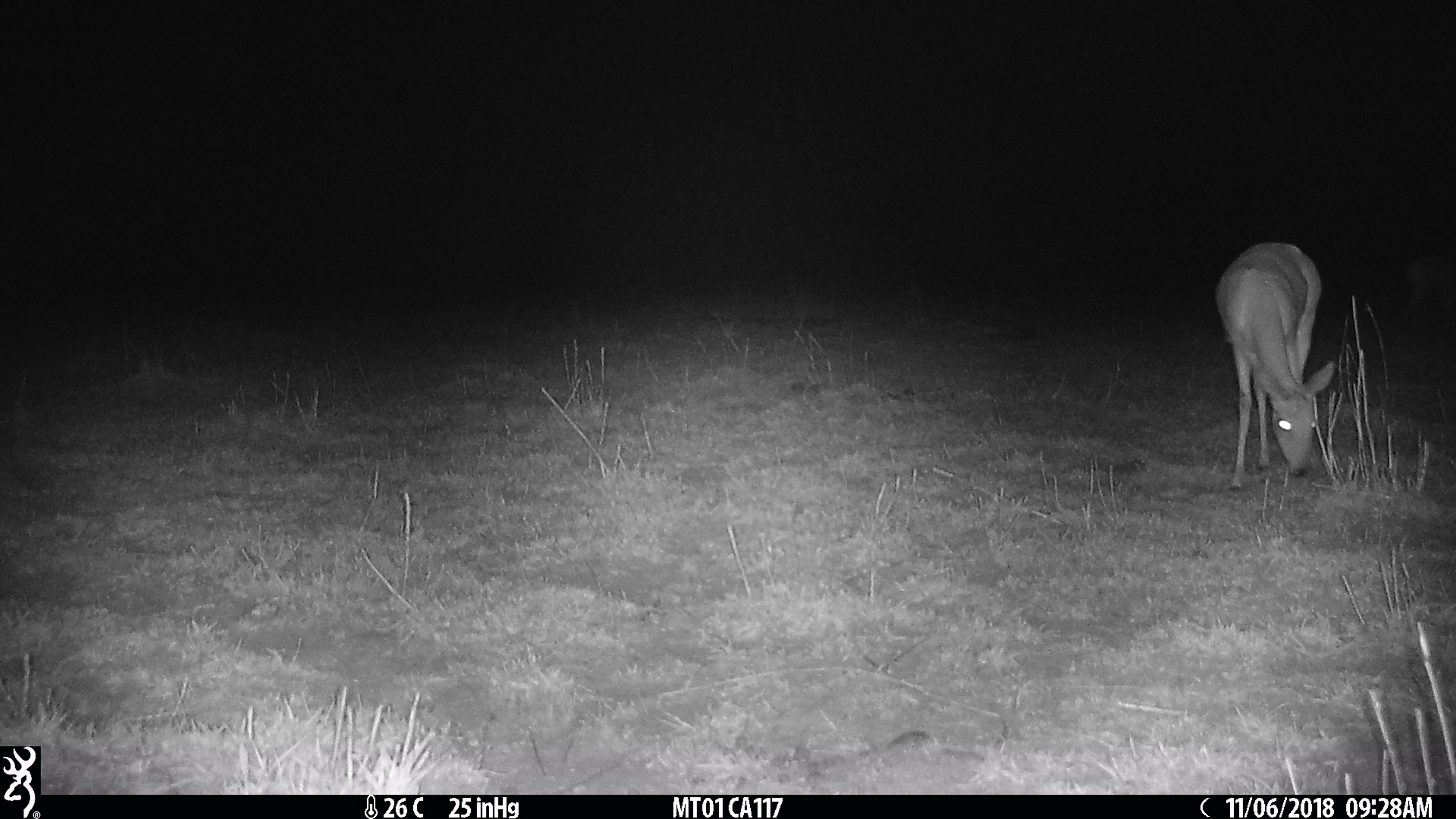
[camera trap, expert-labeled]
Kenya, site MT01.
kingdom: Animalia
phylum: Chordata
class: Mammalia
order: Artiodactyla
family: Bovidae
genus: Ourebia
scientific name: Ourebia ourebi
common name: oribi